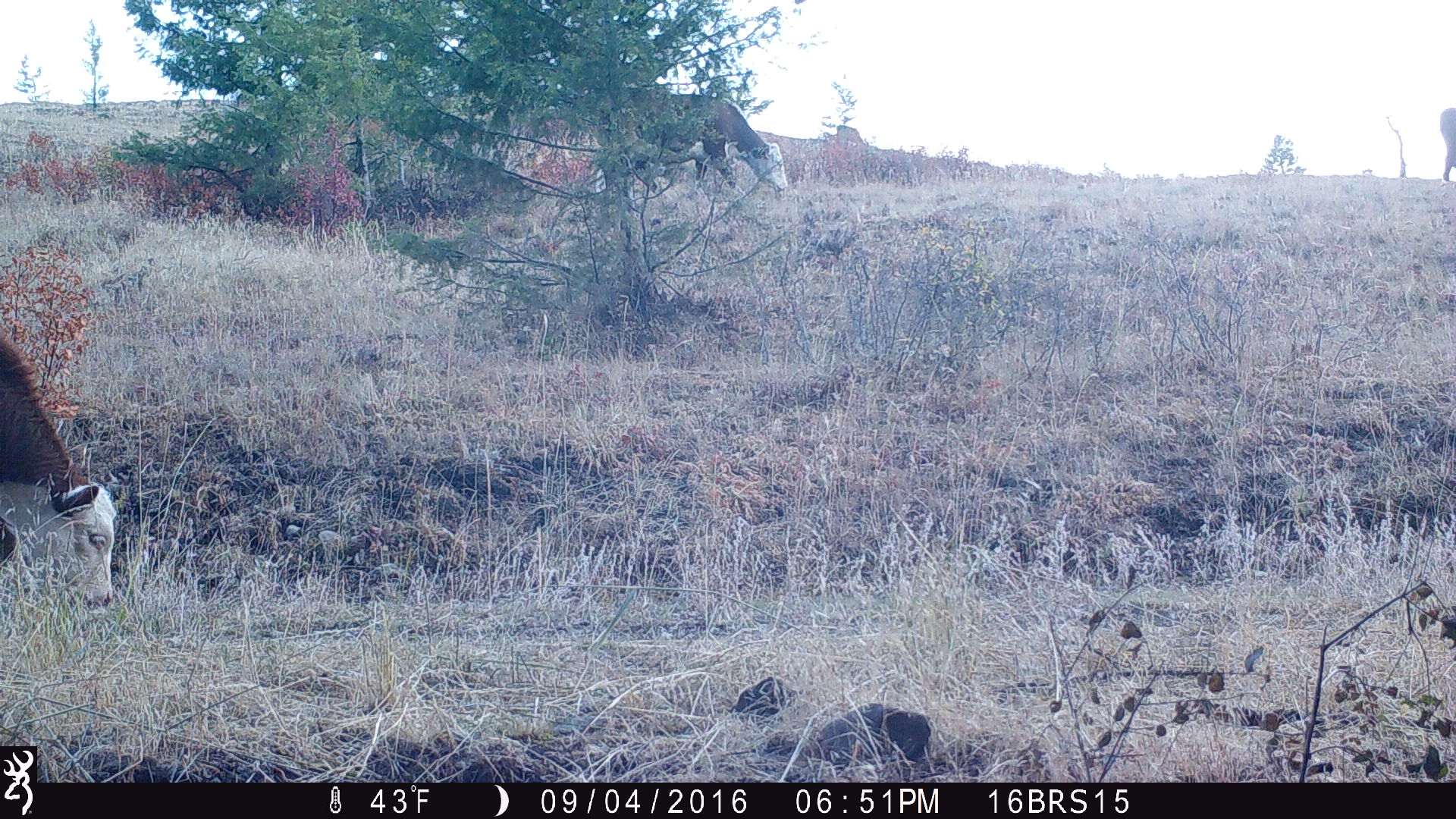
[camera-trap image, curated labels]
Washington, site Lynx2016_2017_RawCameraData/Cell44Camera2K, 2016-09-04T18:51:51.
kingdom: Animalia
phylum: Chordata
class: Mammalia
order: Artiodactyla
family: Bovidae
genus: Bos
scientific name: Bos taurus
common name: domestic cattle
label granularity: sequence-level